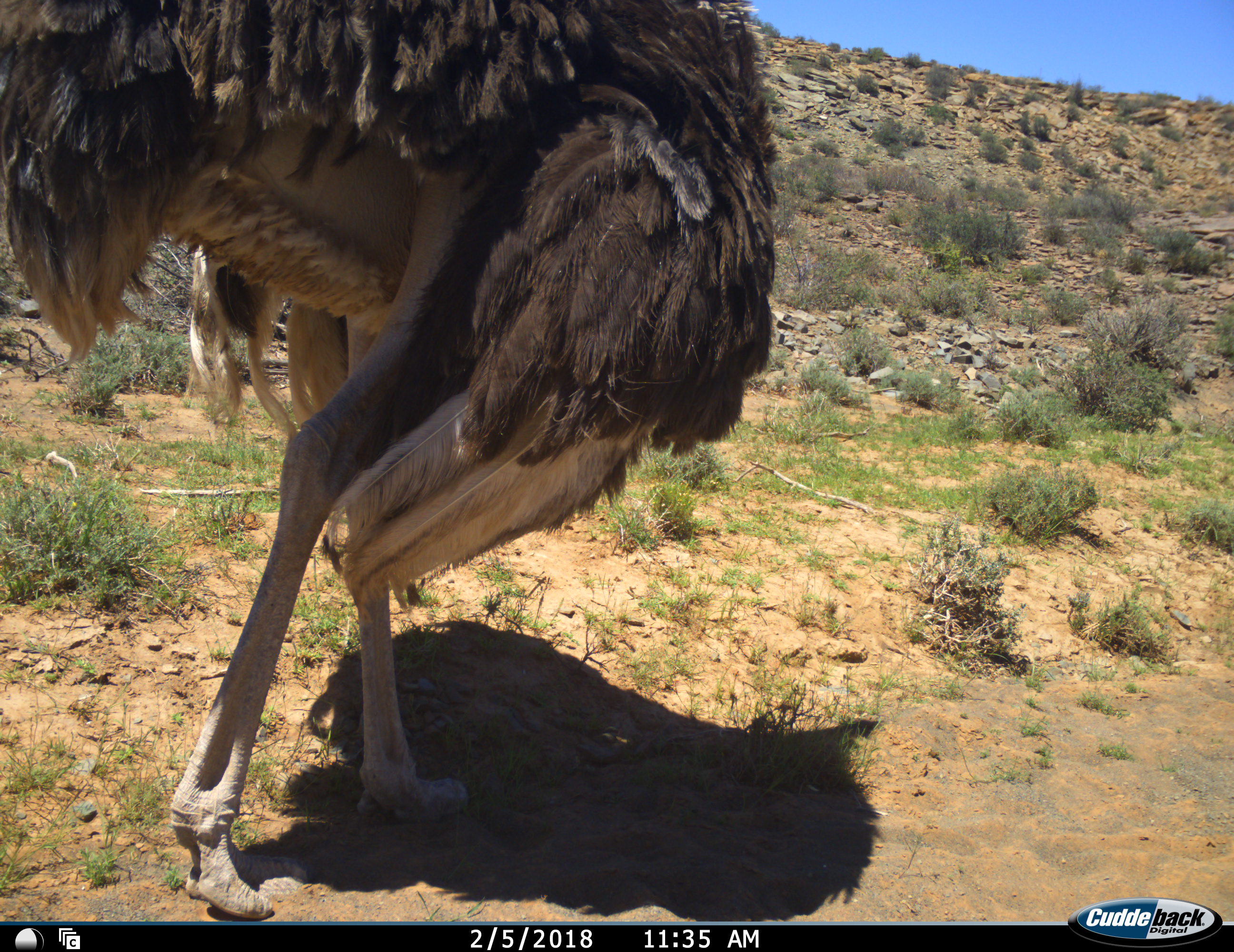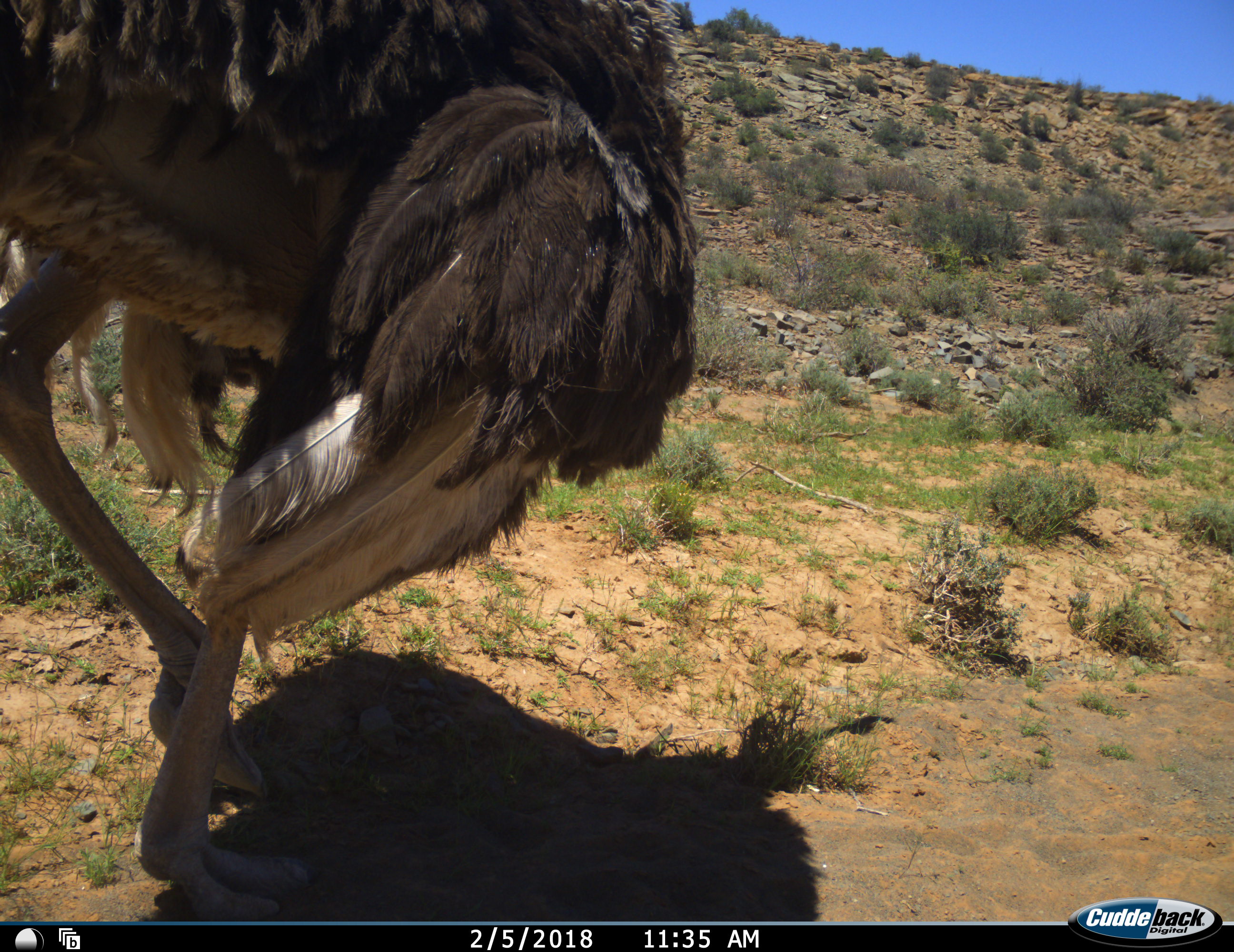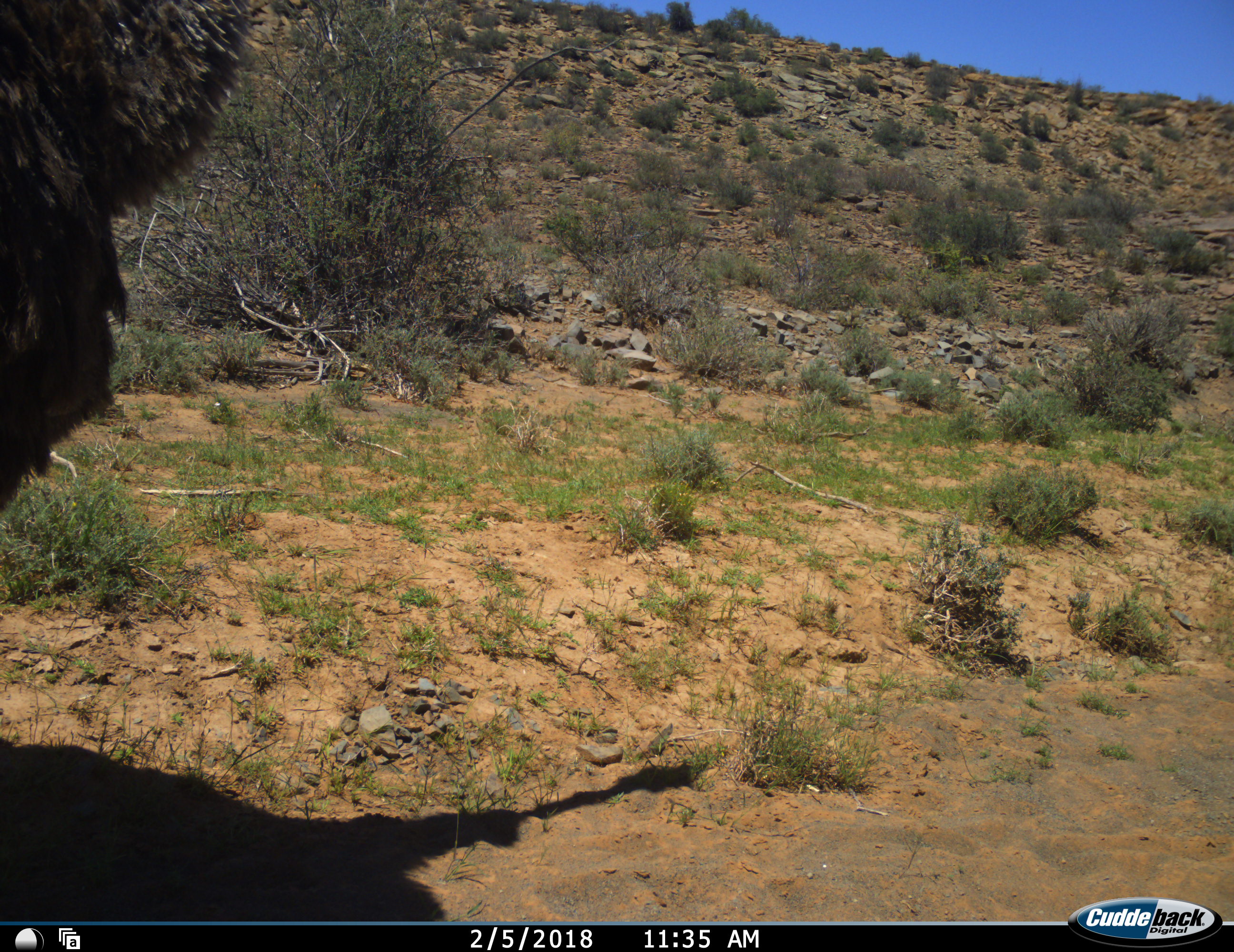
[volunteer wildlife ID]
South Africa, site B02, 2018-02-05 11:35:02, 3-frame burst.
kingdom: Animalia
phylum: Chordata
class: Aves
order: Struthioniformes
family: Struthionidae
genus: Struthio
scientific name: Struthio camelus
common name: ostrich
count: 1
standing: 0%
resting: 0%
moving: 100%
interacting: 0%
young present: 0%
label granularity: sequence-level